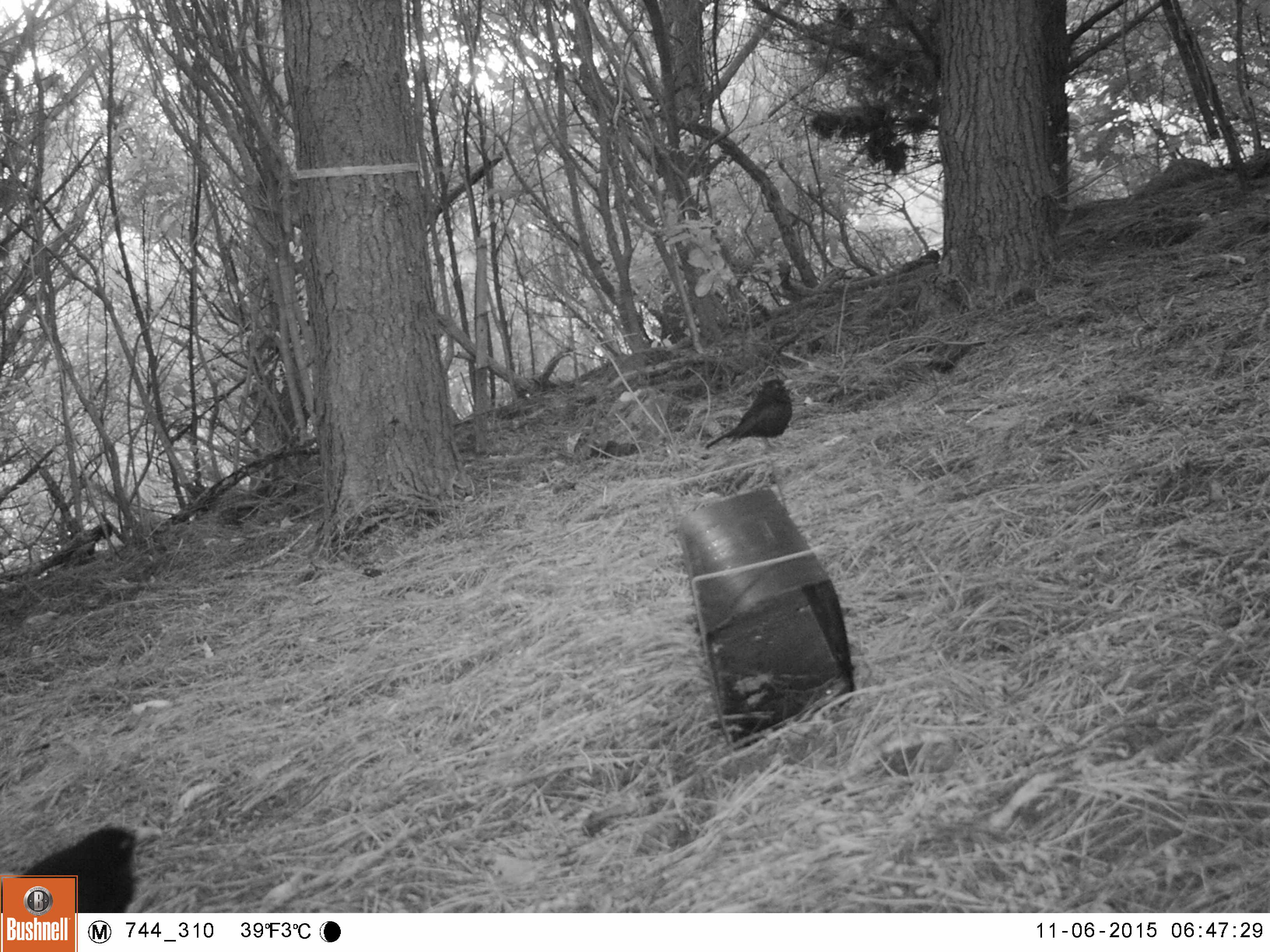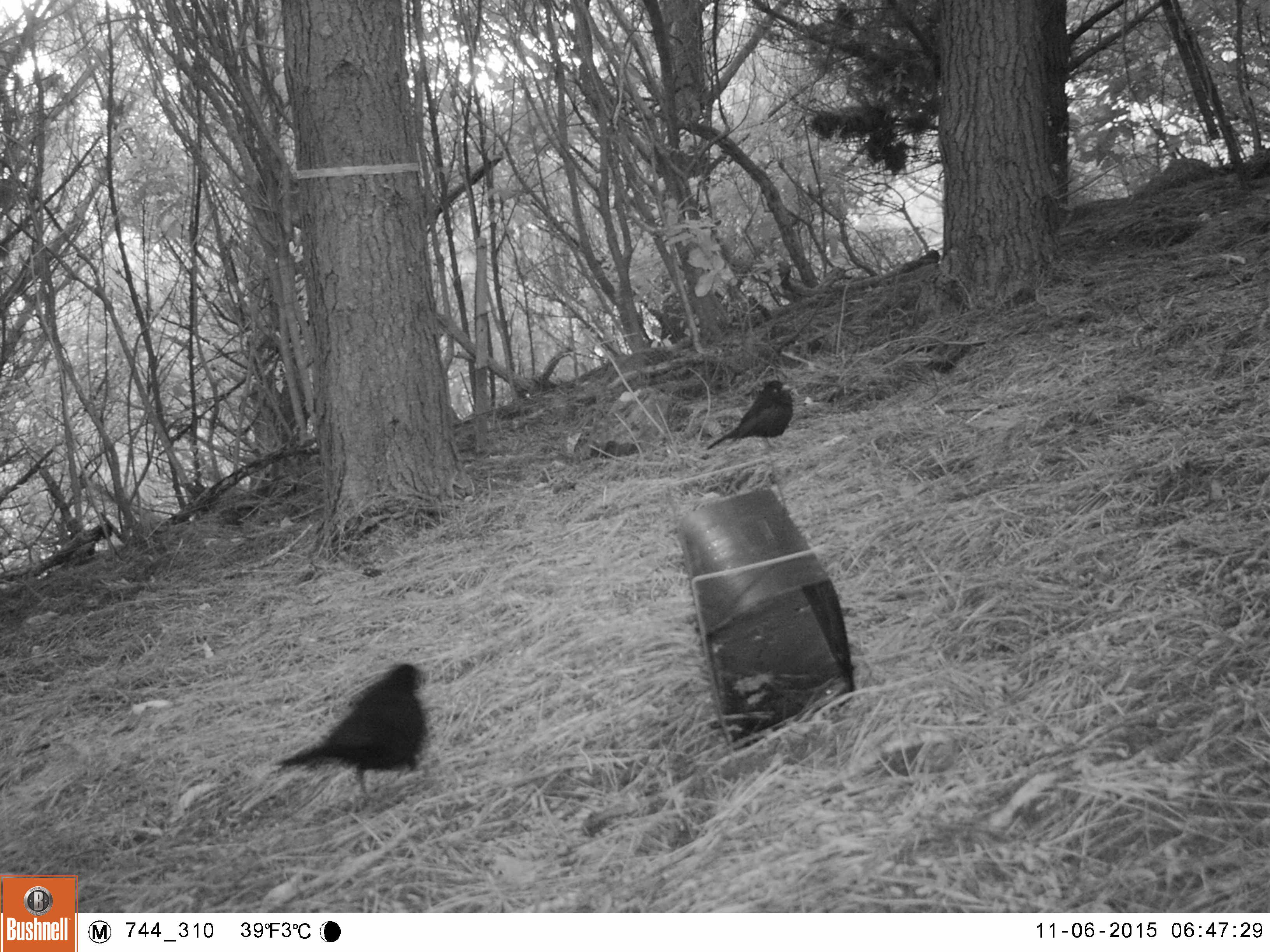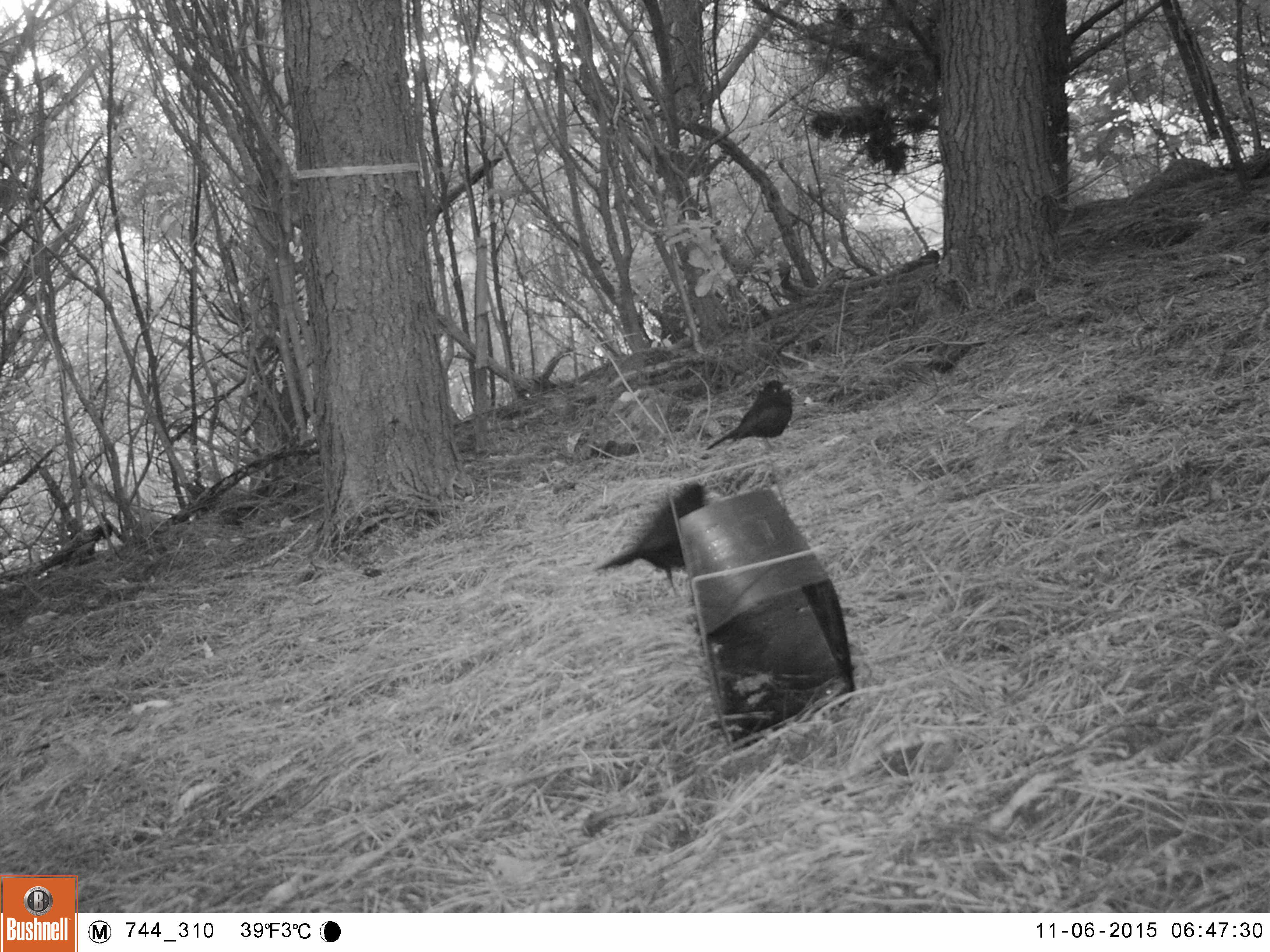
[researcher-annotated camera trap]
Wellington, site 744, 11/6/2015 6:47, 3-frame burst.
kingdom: Animalia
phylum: Chordata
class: Aves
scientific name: Aves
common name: bird